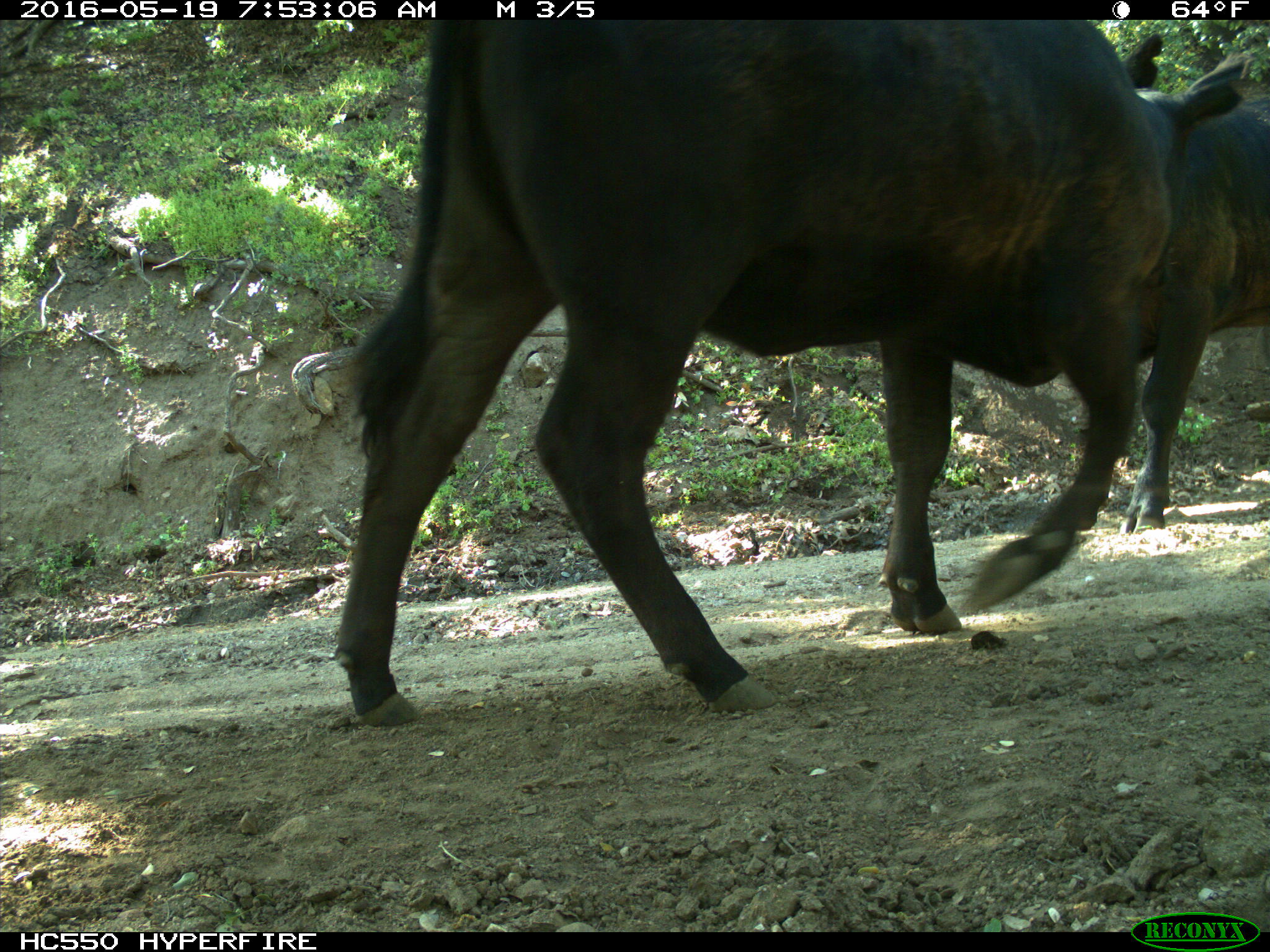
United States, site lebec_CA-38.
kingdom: Animalia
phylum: Chordata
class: Mammalia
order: Artiodactyla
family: Bovidae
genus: Bos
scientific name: Bos taurus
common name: domestic cow